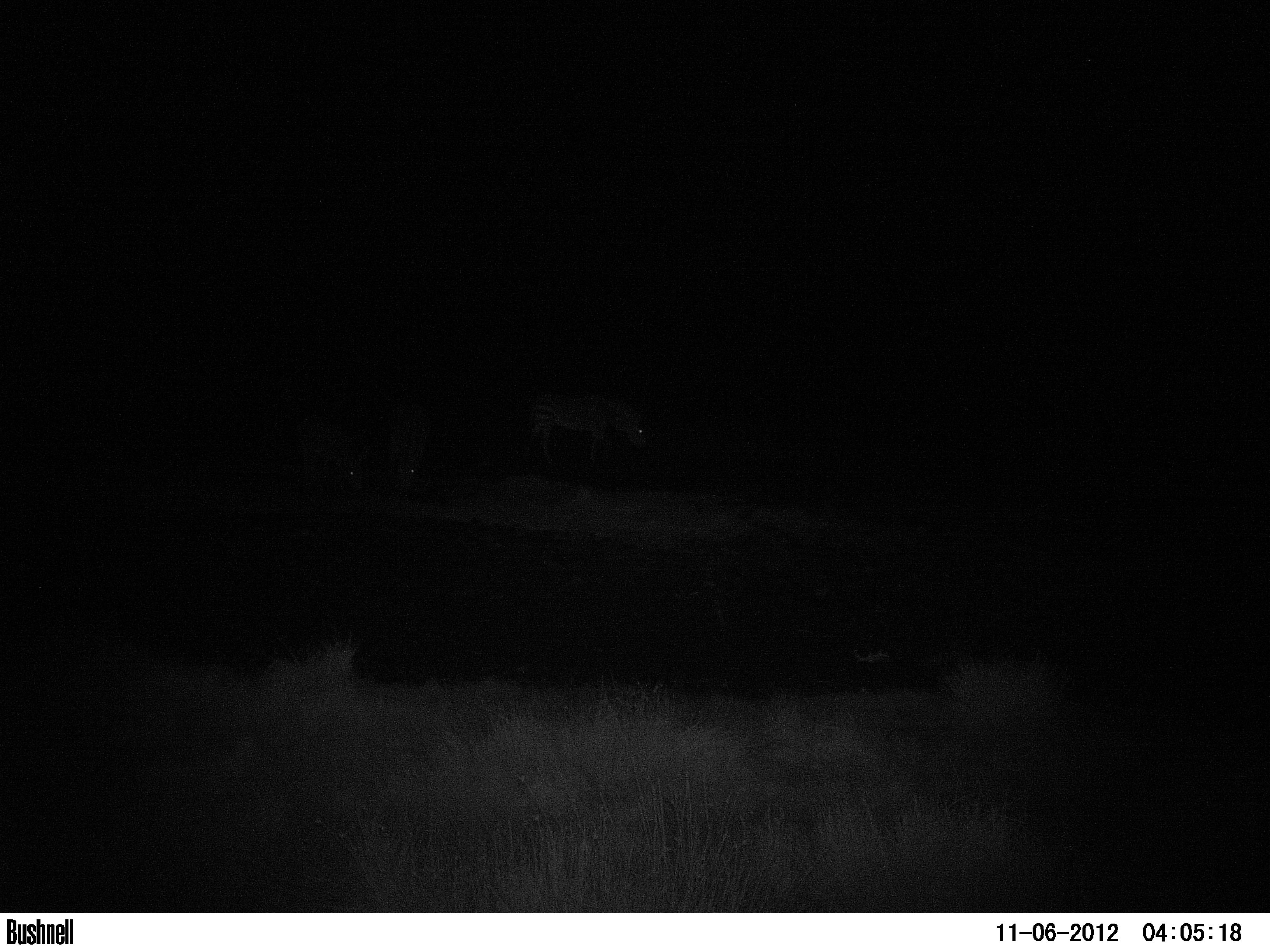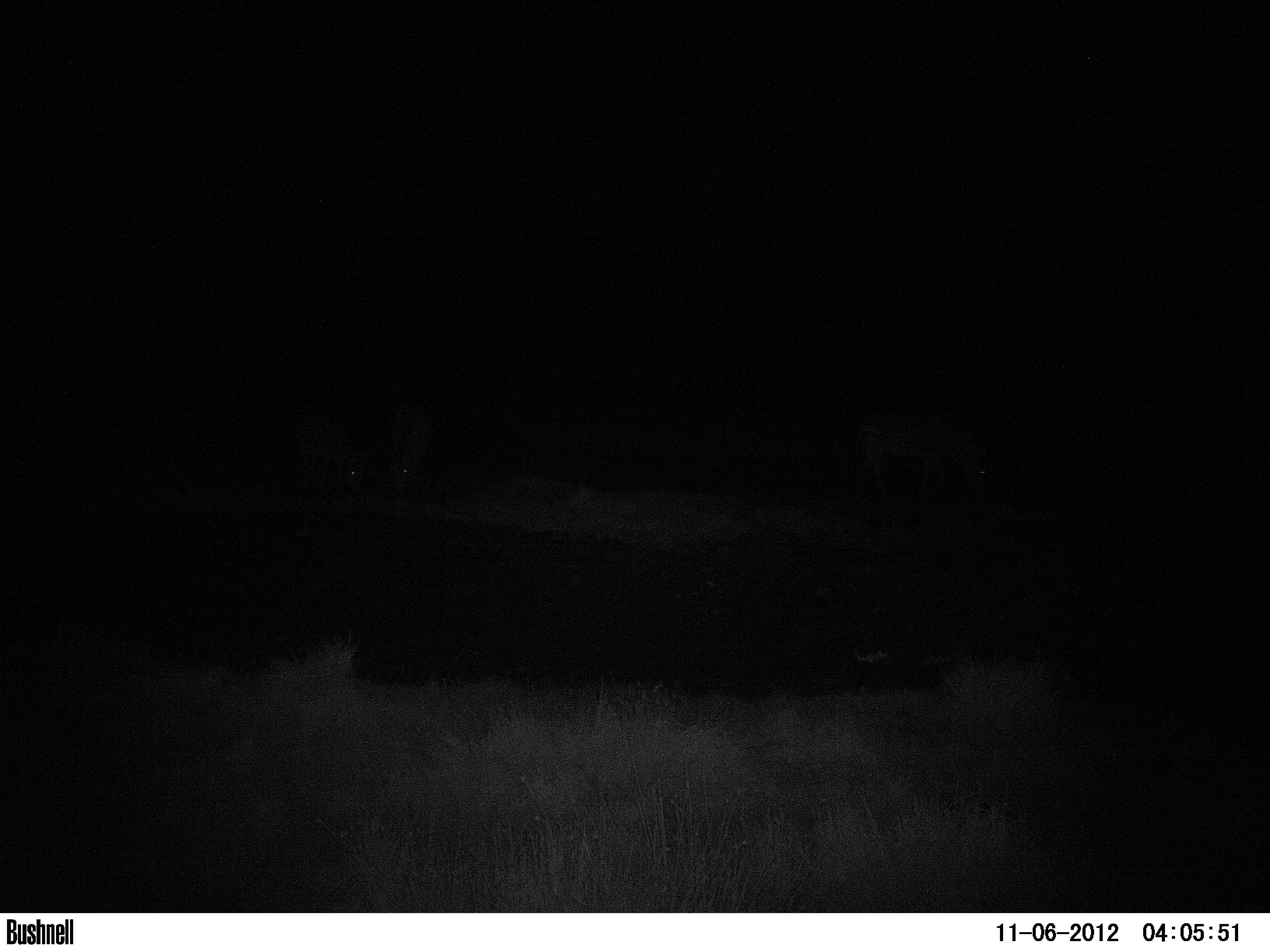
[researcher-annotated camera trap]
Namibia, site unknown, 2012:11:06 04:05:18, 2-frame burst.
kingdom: Animalia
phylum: Chordata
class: Mammalia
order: Perissodactyla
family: Equidae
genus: Equus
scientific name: Equus zebra hartmannae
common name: hartmann's mountain zebra